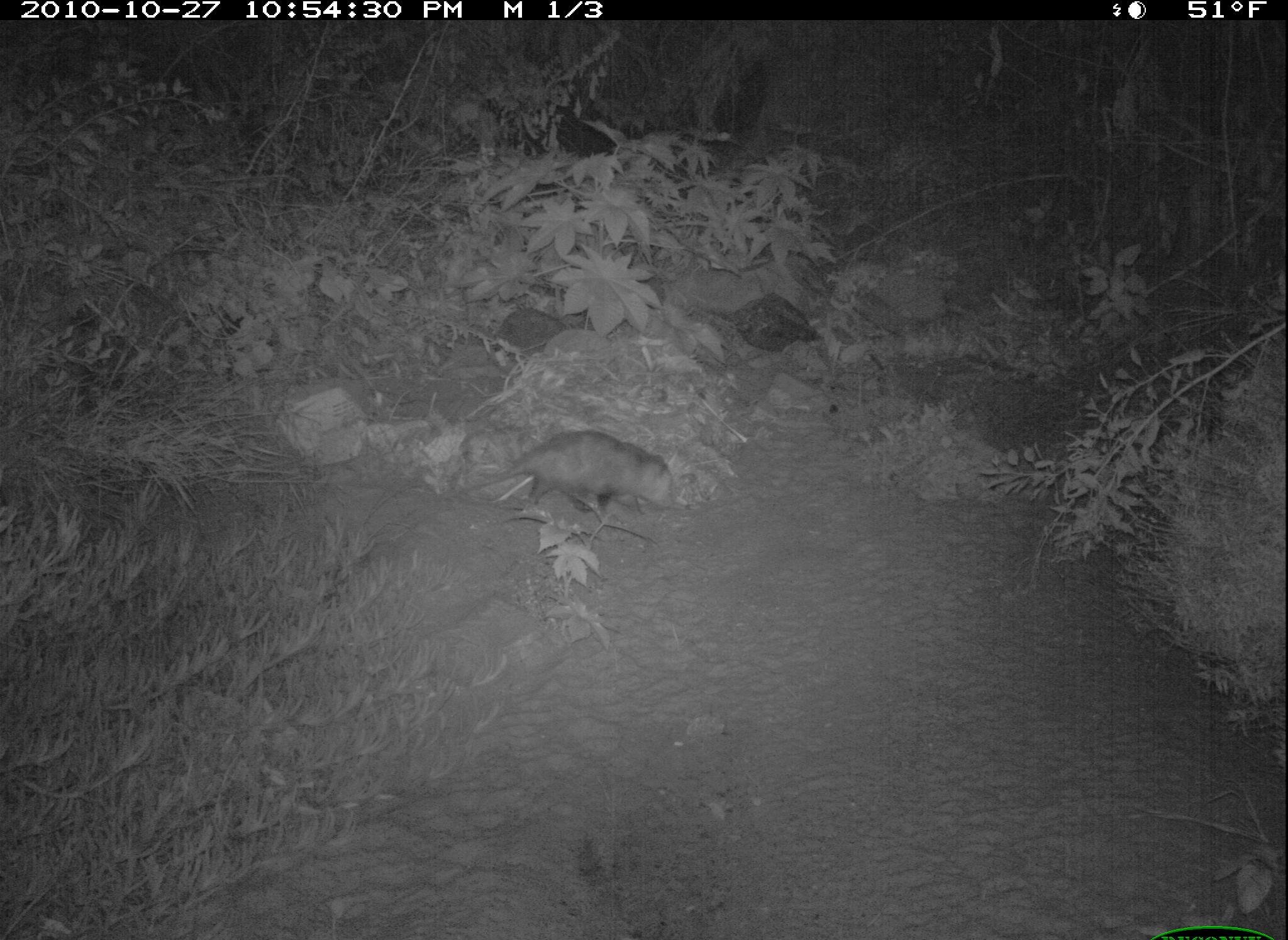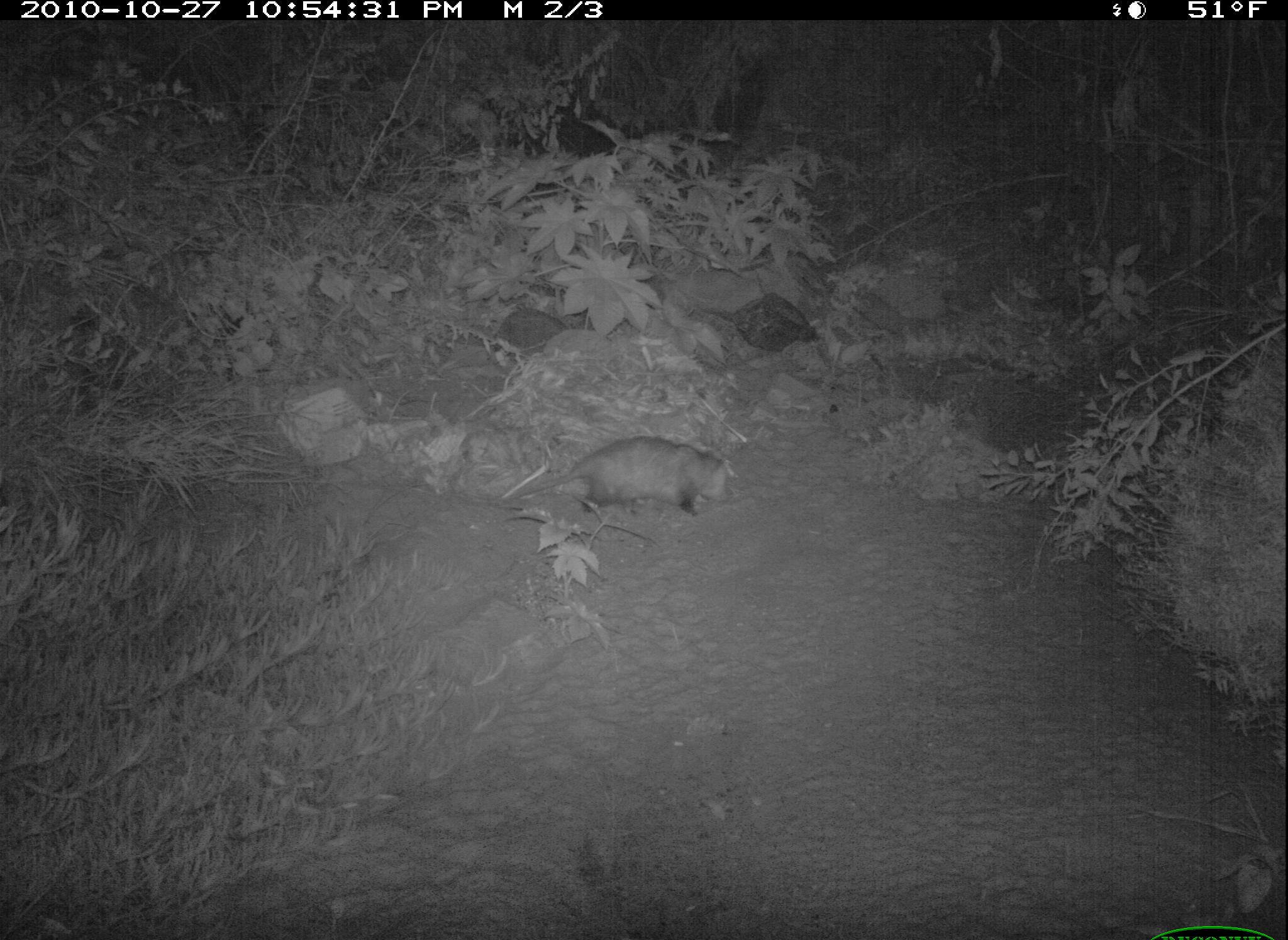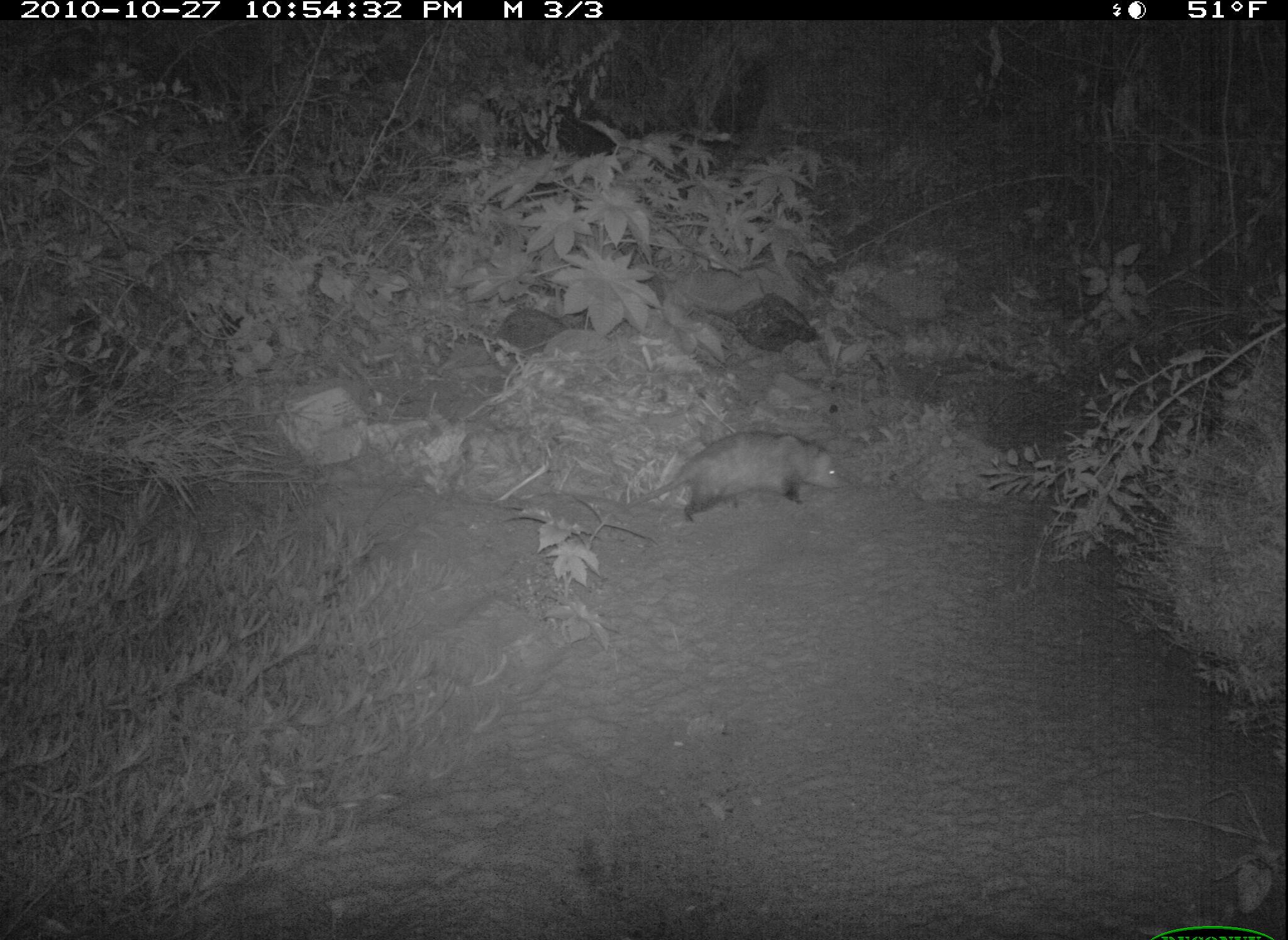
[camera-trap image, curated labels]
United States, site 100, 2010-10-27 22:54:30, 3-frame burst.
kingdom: Animalia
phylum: Chordata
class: Mammalia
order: Didelphimorphia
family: Didelphidae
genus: Didelphis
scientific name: Didelphis virginiana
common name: virginia opossum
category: opossum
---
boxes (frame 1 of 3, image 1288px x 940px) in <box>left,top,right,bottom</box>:
opossum: <box>494,408,684,549</box>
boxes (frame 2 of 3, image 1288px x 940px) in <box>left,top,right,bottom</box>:
opossum: <box>506,432,744,530</box>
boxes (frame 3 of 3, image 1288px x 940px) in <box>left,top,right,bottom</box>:
opossum: <box>655,424,886,543</box>